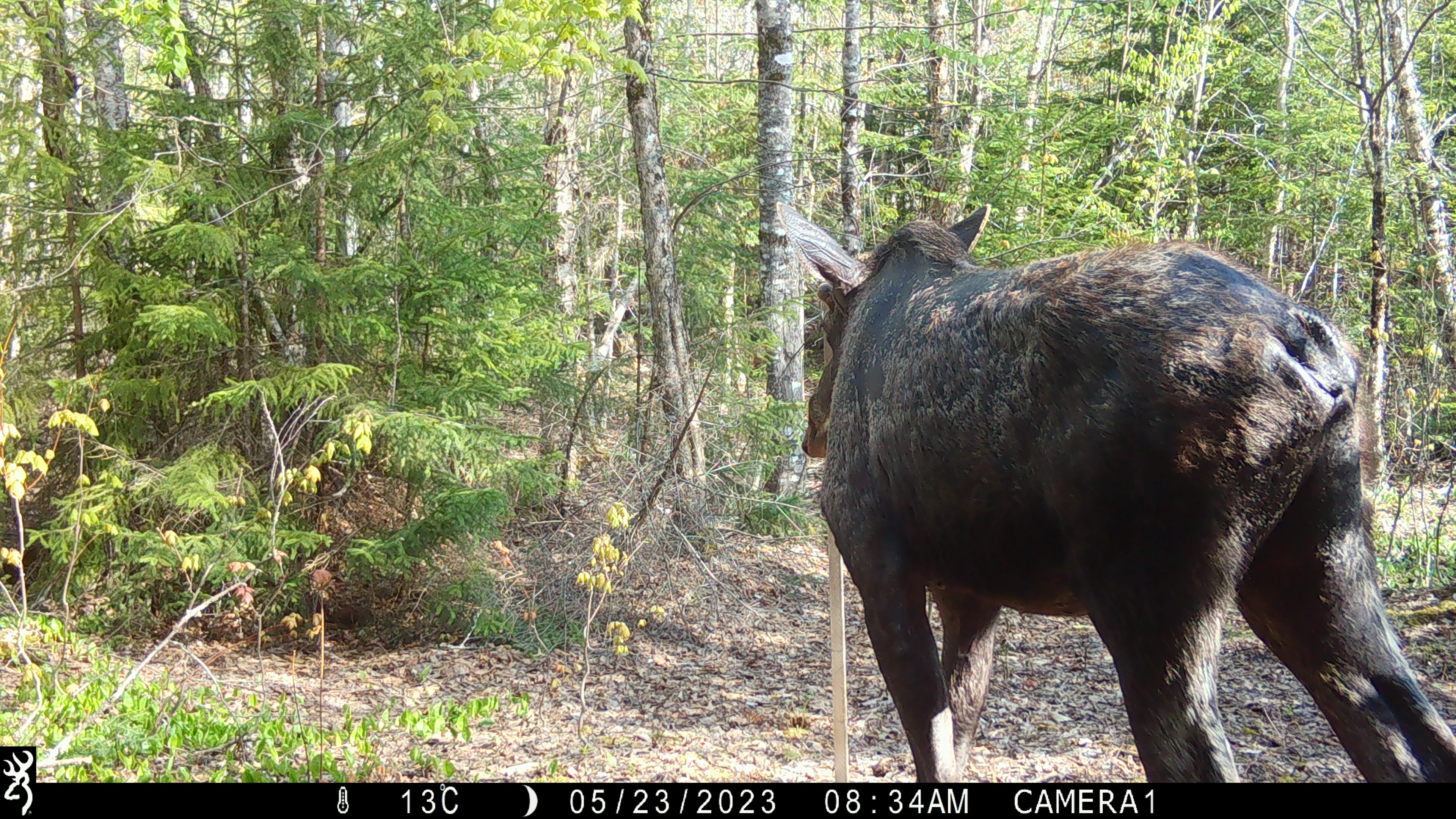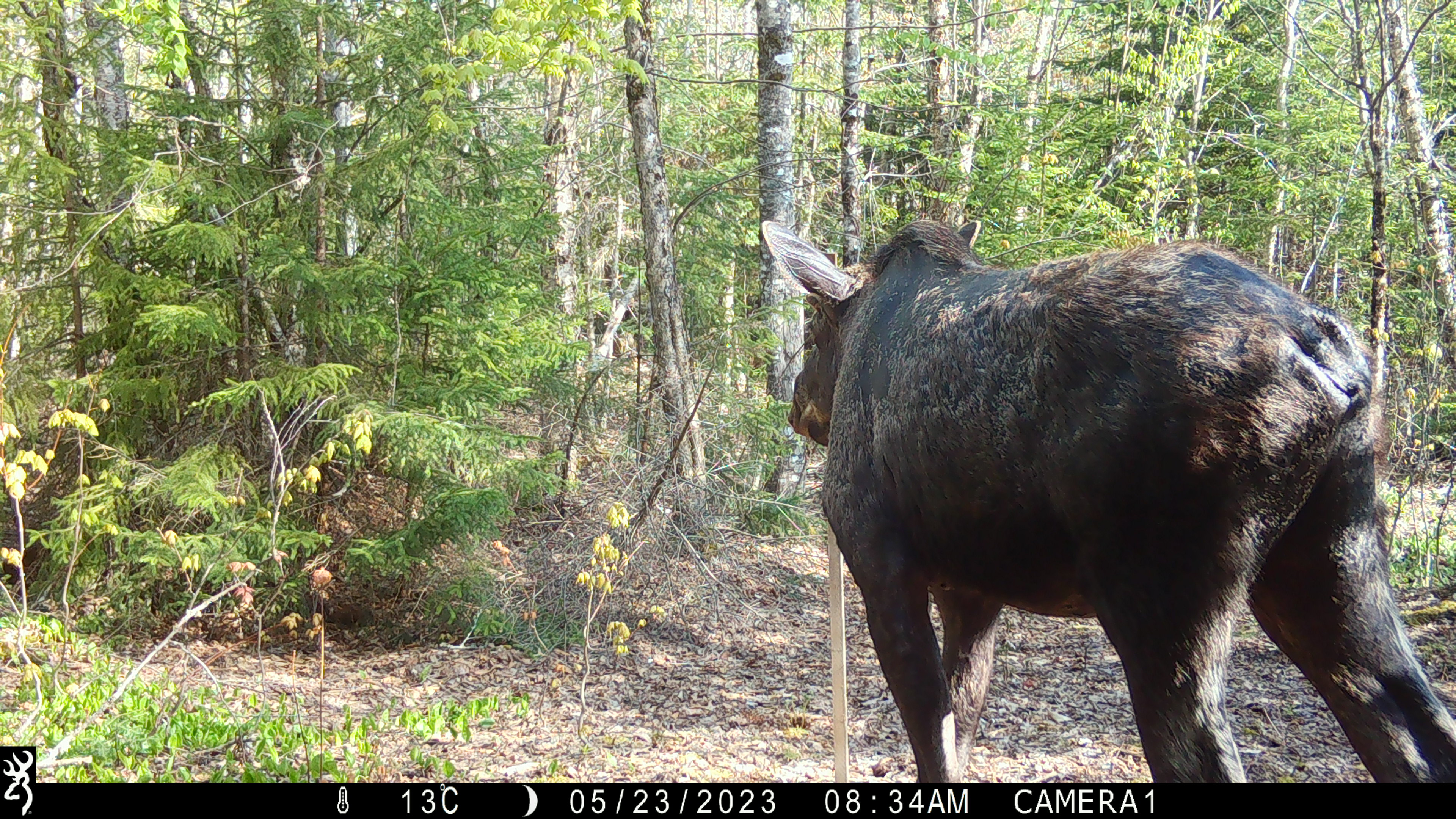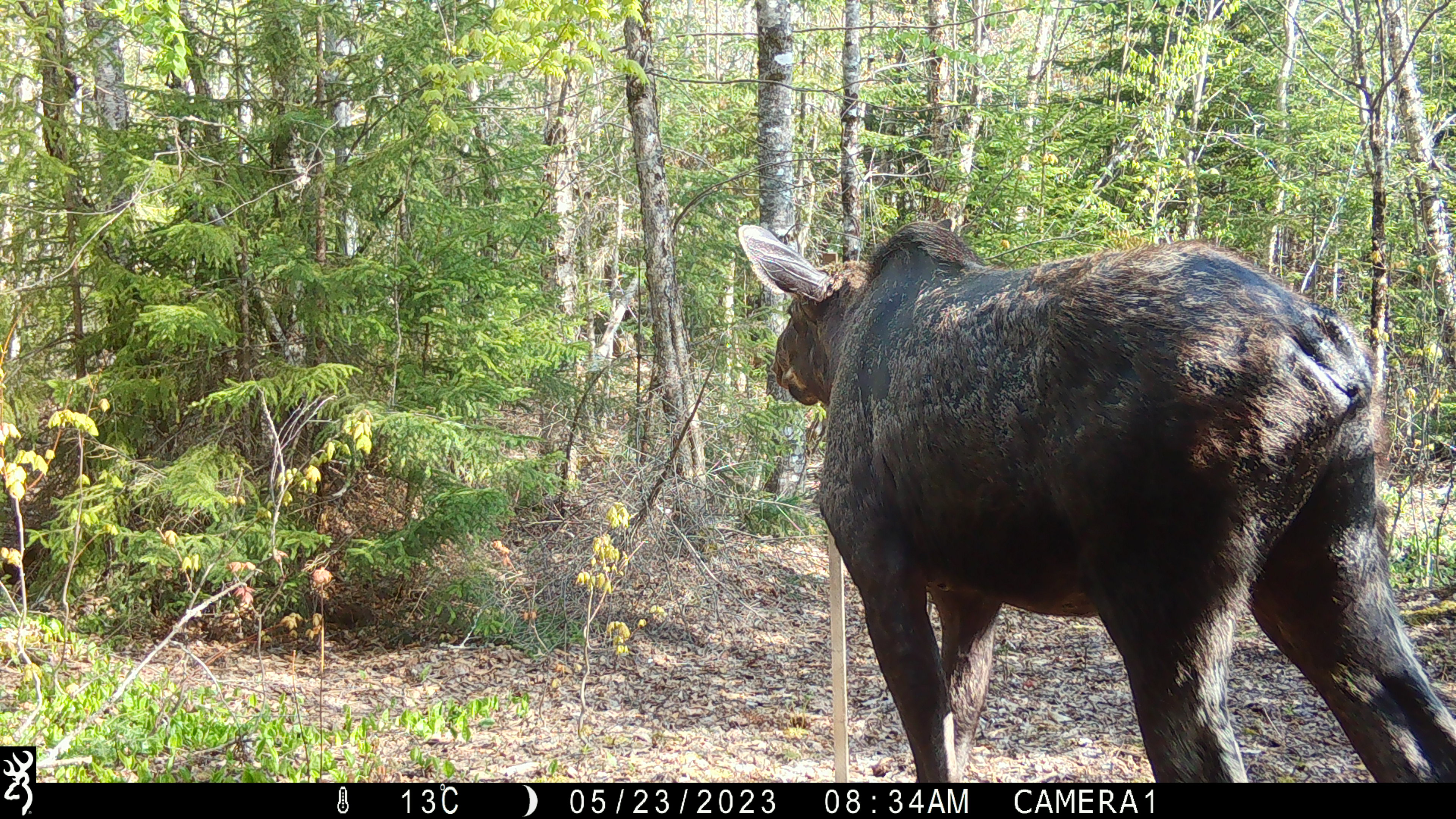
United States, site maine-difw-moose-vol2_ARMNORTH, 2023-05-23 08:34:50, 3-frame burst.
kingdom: Animalia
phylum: Chordata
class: Mammalia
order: Artiodactyla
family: Cervidae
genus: Alces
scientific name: Alces alces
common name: moose